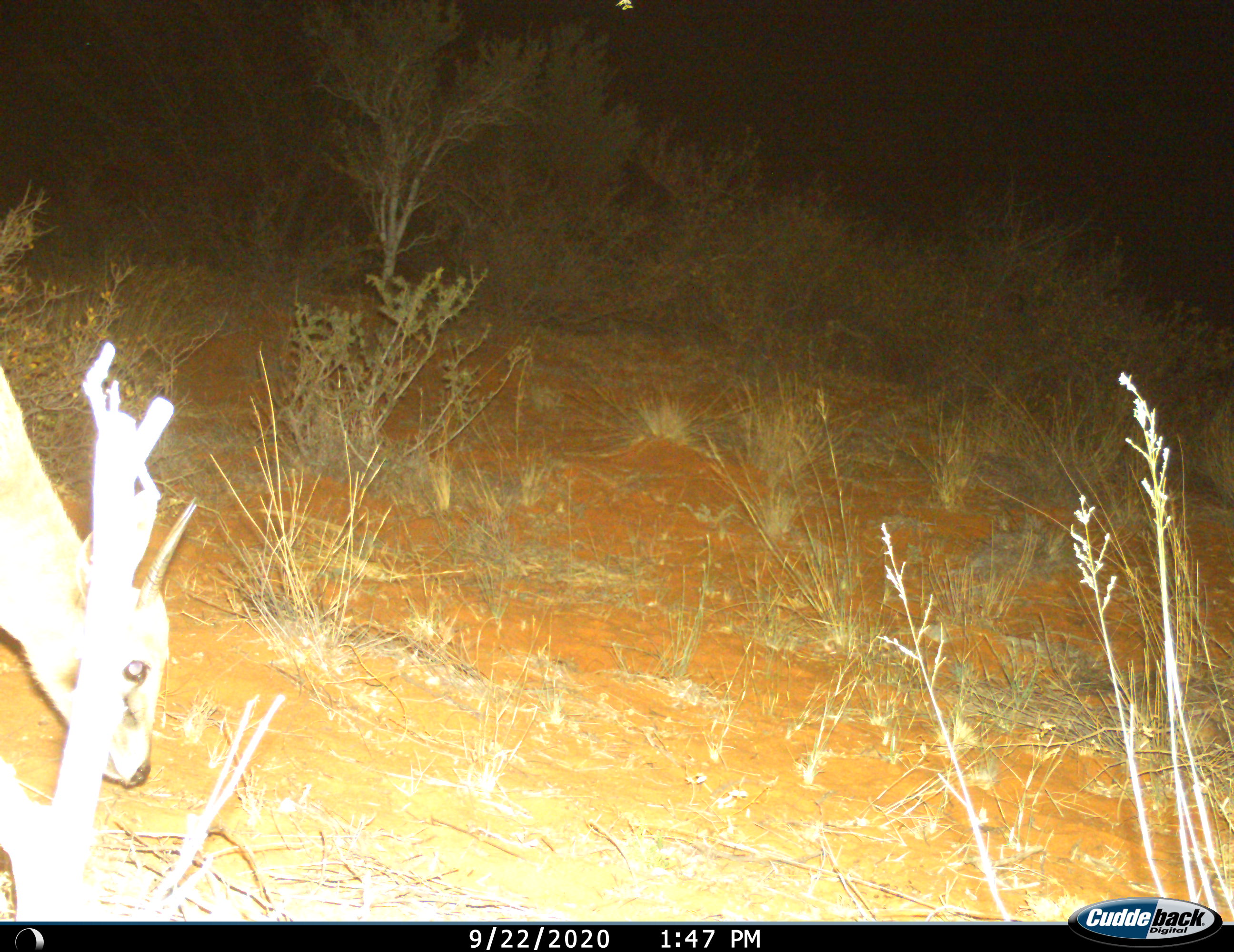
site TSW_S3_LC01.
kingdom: Animalia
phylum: Chordata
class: Mammalia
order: Artiodactyla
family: Bovidae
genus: Sylvicapra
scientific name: Sylvicapra grimmia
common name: common duiker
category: duikercommongrey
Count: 1.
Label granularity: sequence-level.